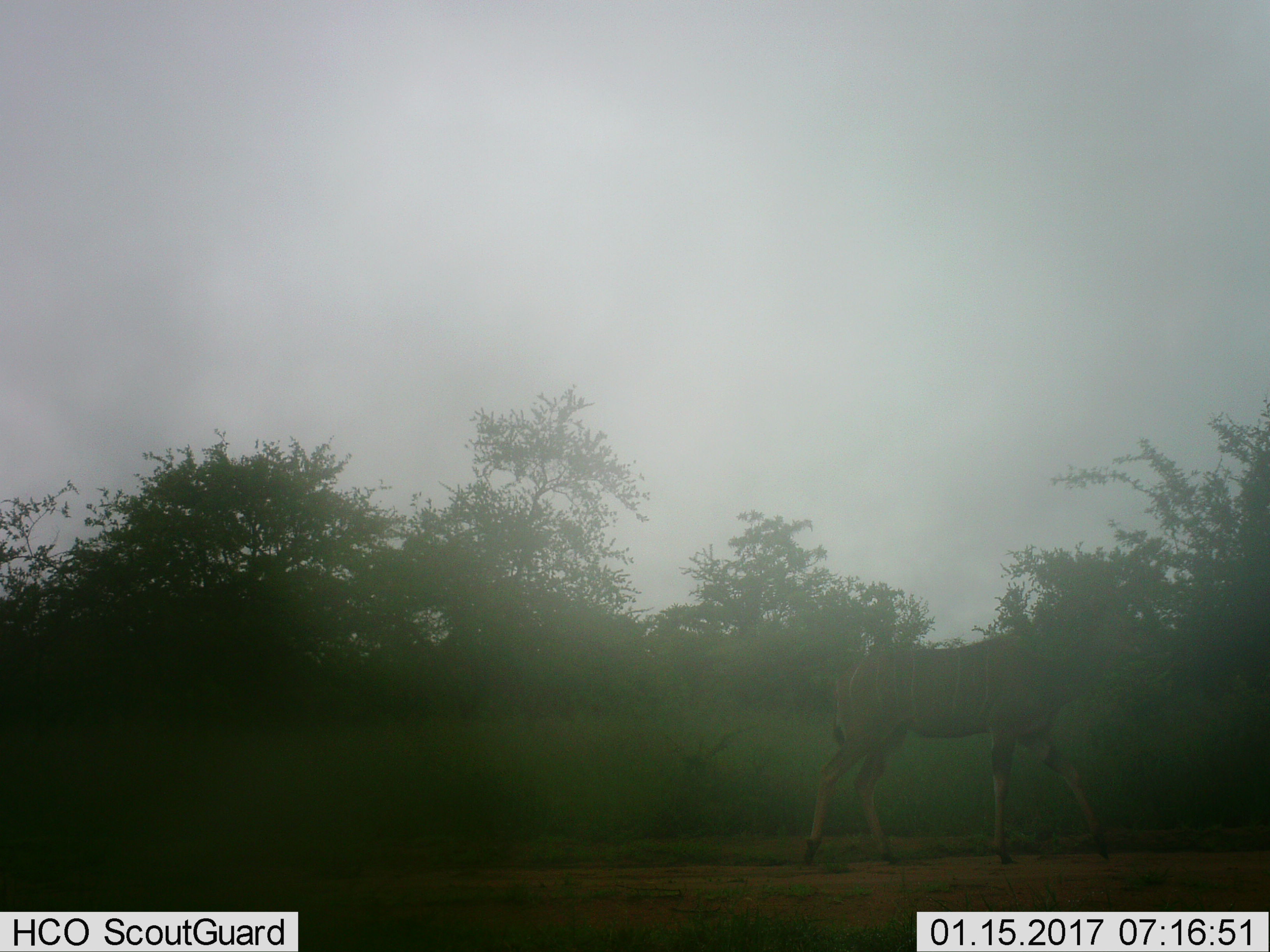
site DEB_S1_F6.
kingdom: Animalia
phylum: Chordata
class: Mammalia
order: Artiodactyla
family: Bovidae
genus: Tragelaphus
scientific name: Tragelaphus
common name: kudu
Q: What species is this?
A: Kudu (Tragelaphus).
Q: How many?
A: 1.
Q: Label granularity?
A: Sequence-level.